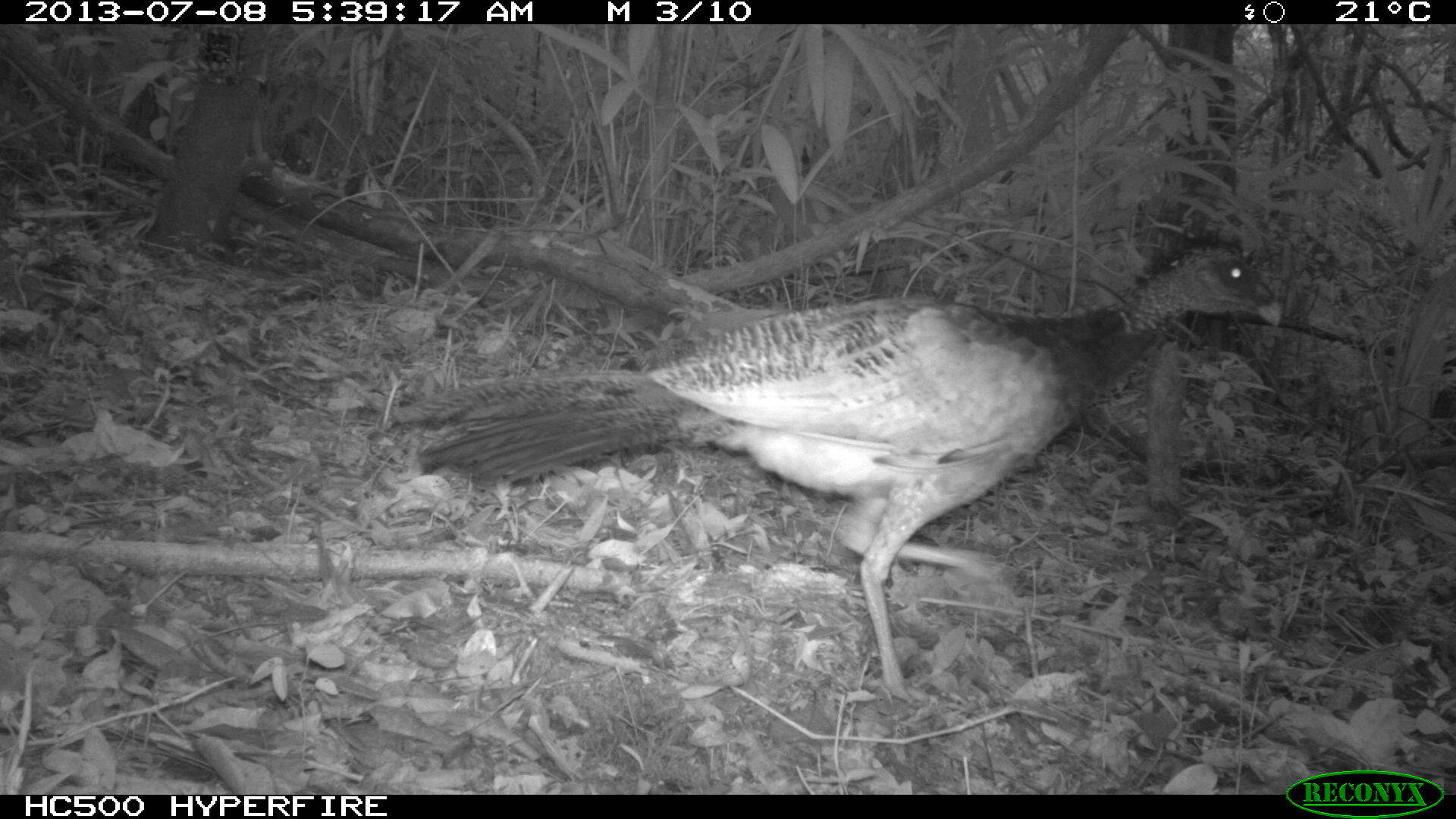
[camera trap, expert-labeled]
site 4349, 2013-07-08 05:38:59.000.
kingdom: Animalia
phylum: Chordata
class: Aves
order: Galliformes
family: Cracidae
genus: Crax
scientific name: Crax rubra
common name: great curassow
Crax rubra (great curassow), count 1, sex female.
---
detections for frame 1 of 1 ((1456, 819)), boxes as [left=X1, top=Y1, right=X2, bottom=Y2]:
crax rubra: [left=390, top=227, right=1285, bottom=710]